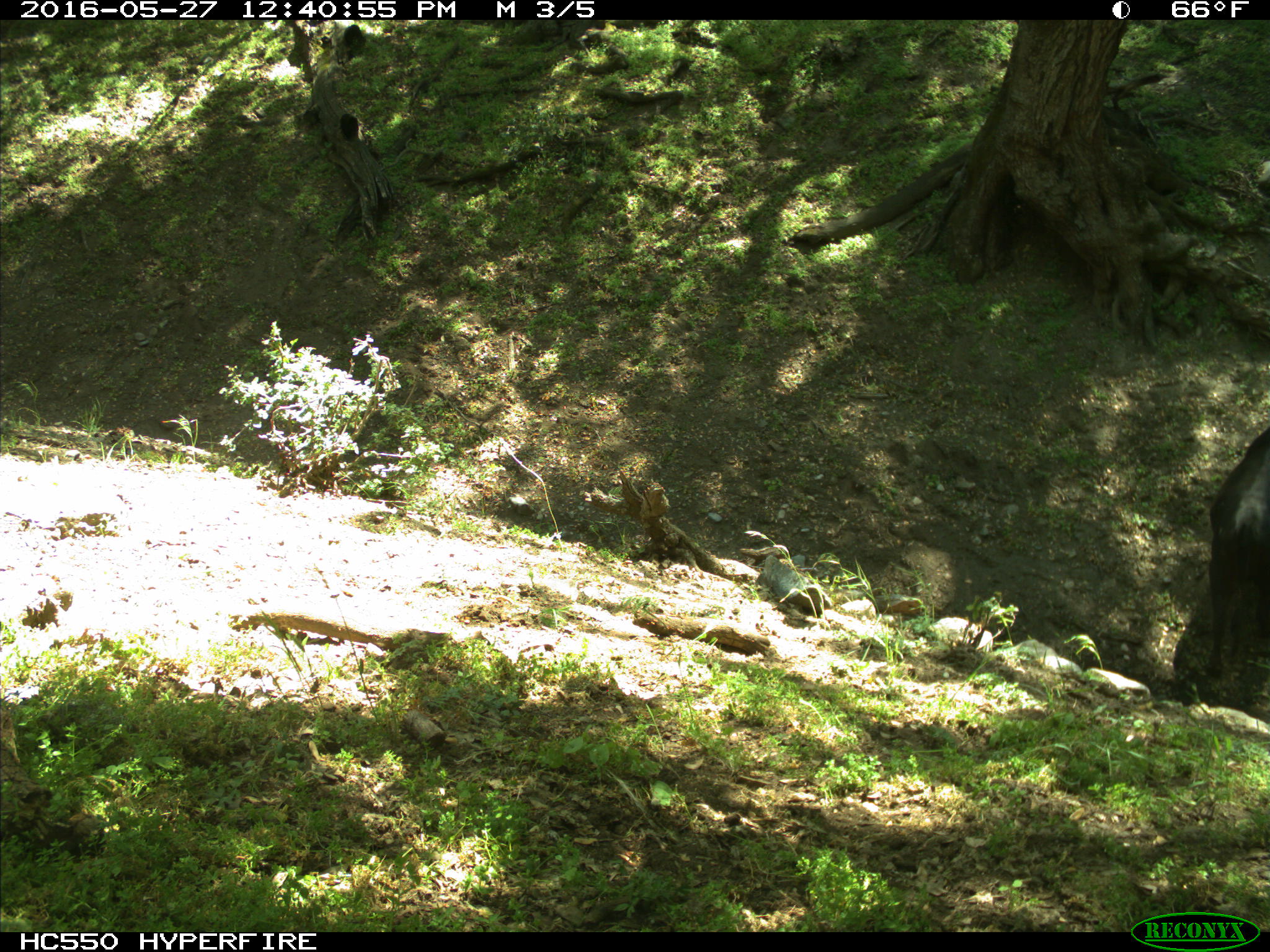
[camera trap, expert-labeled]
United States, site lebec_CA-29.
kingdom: Animalia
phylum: Chordata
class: Mammalia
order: Artiodactyla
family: Bovidae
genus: Bos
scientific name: Bos taurus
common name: domestic cow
Bos taurus (domestic cow).